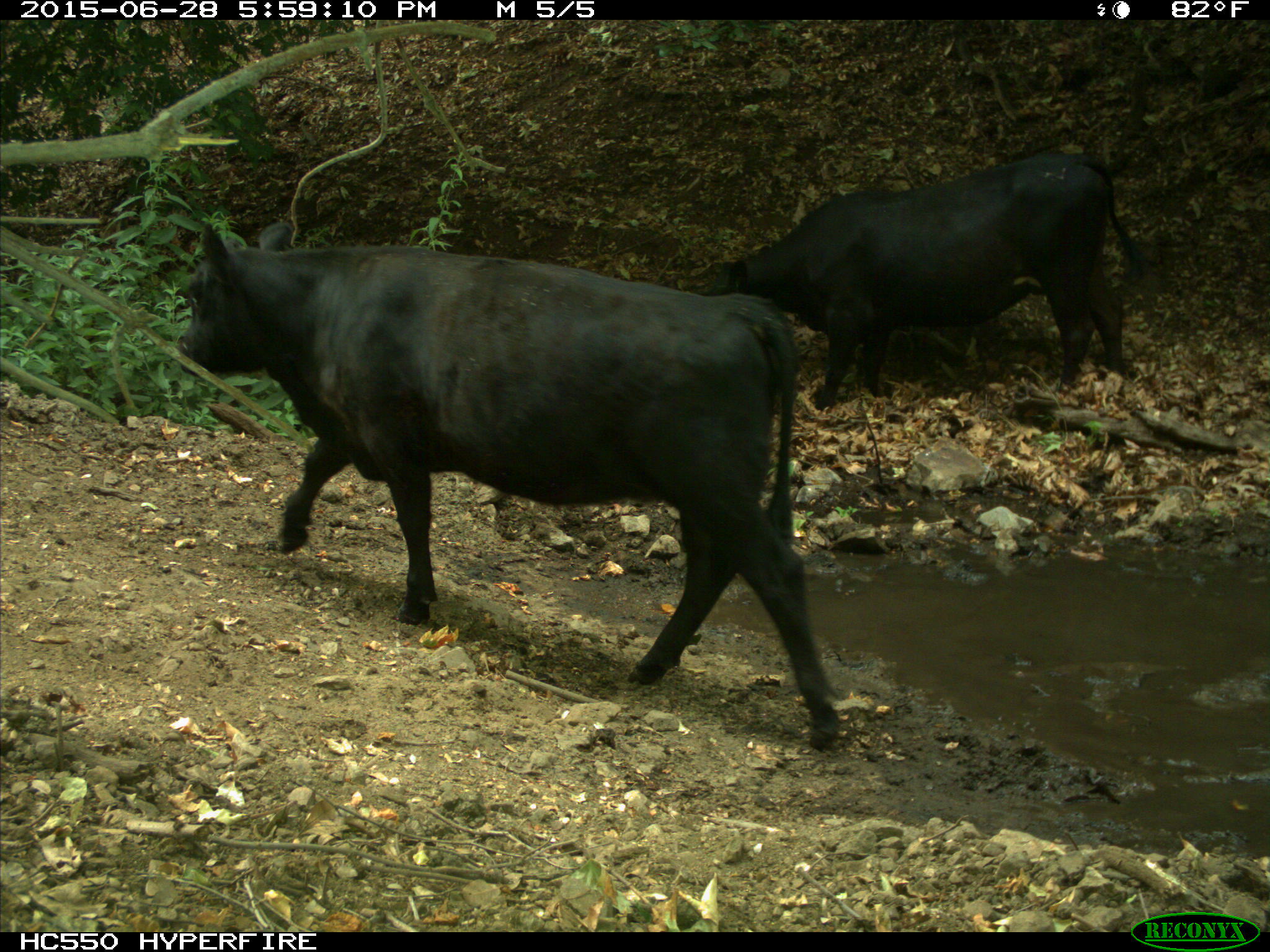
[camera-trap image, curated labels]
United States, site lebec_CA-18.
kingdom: Animalia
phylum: Chordata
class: Mammalia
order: Artiodactyla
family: Bovidae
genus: Bos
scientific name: Bos taurus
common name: domestic cow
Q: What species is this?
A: Bos taurus (domestic cow).